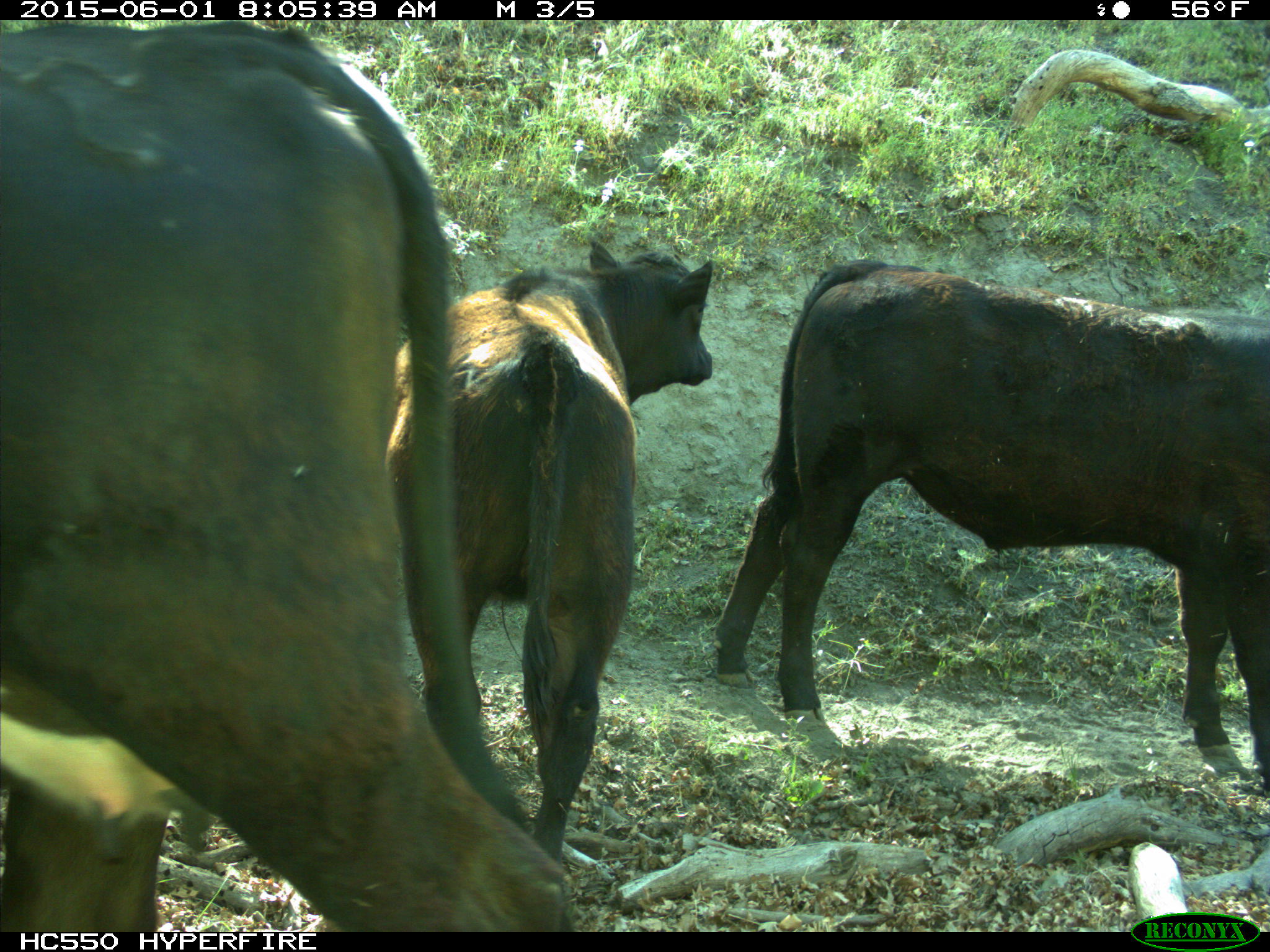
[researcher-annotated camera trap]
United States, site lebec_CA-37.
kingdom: Animalia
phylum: Chordata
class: Mammalia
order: Artiodactyla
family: Bovidae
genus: Bos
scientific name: Bos taurus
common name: domestic cow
Bos taurus (domestic cow).